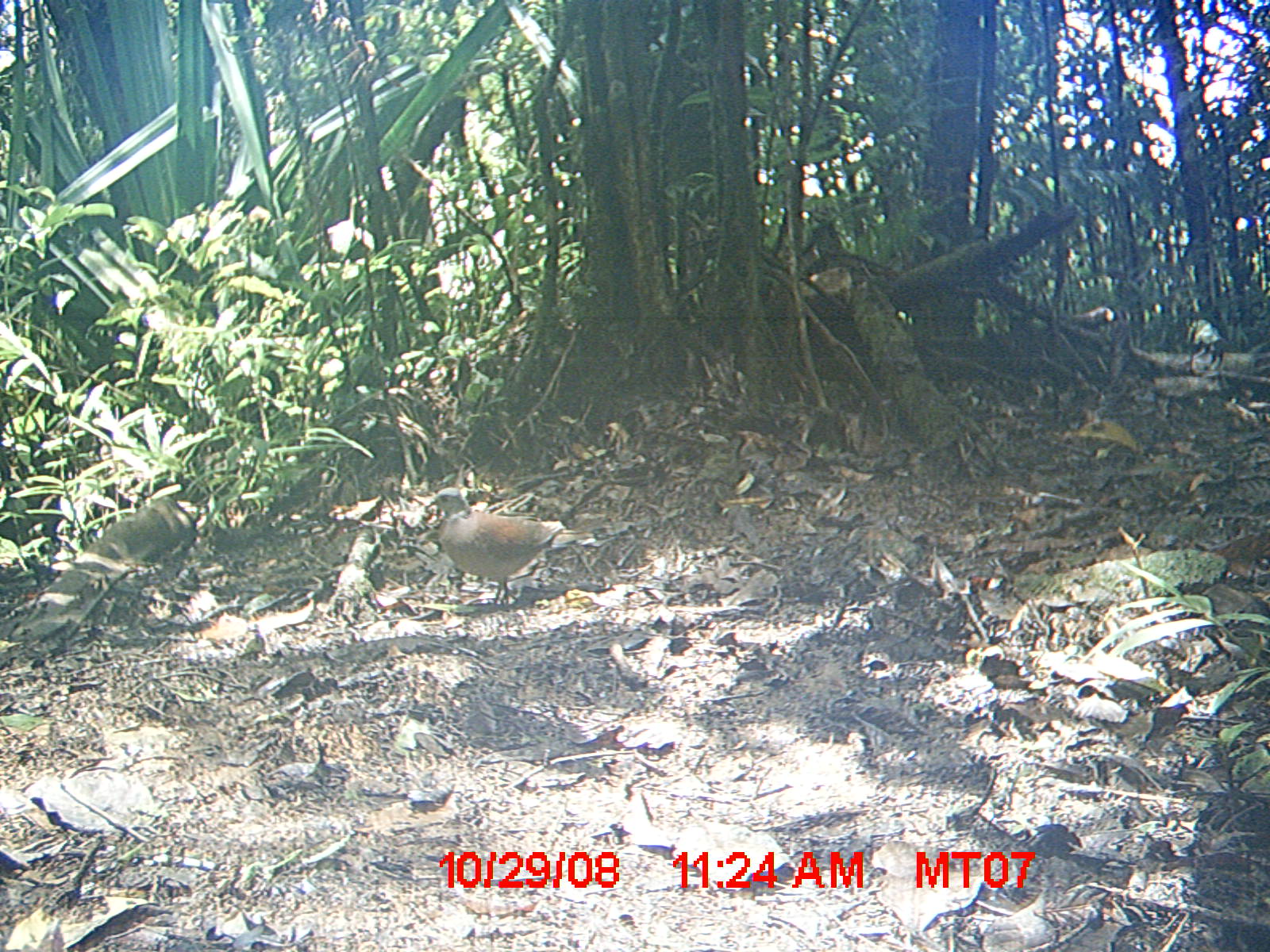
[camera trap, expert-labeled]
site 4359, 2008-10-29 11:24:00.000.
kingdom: Animalia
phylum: Chordata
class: Aves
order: Columbiformes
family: Columbidae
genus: Streptopelia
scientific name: Streptopelia picturata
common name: madagascar turtle-dove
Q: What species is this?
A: Streptopelia picturata (madagascar turtle-dove).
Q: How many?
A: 2.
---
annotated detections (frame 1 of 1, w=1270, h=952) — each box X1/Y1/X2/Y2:
streptopelia picturata: 422/485/562/607